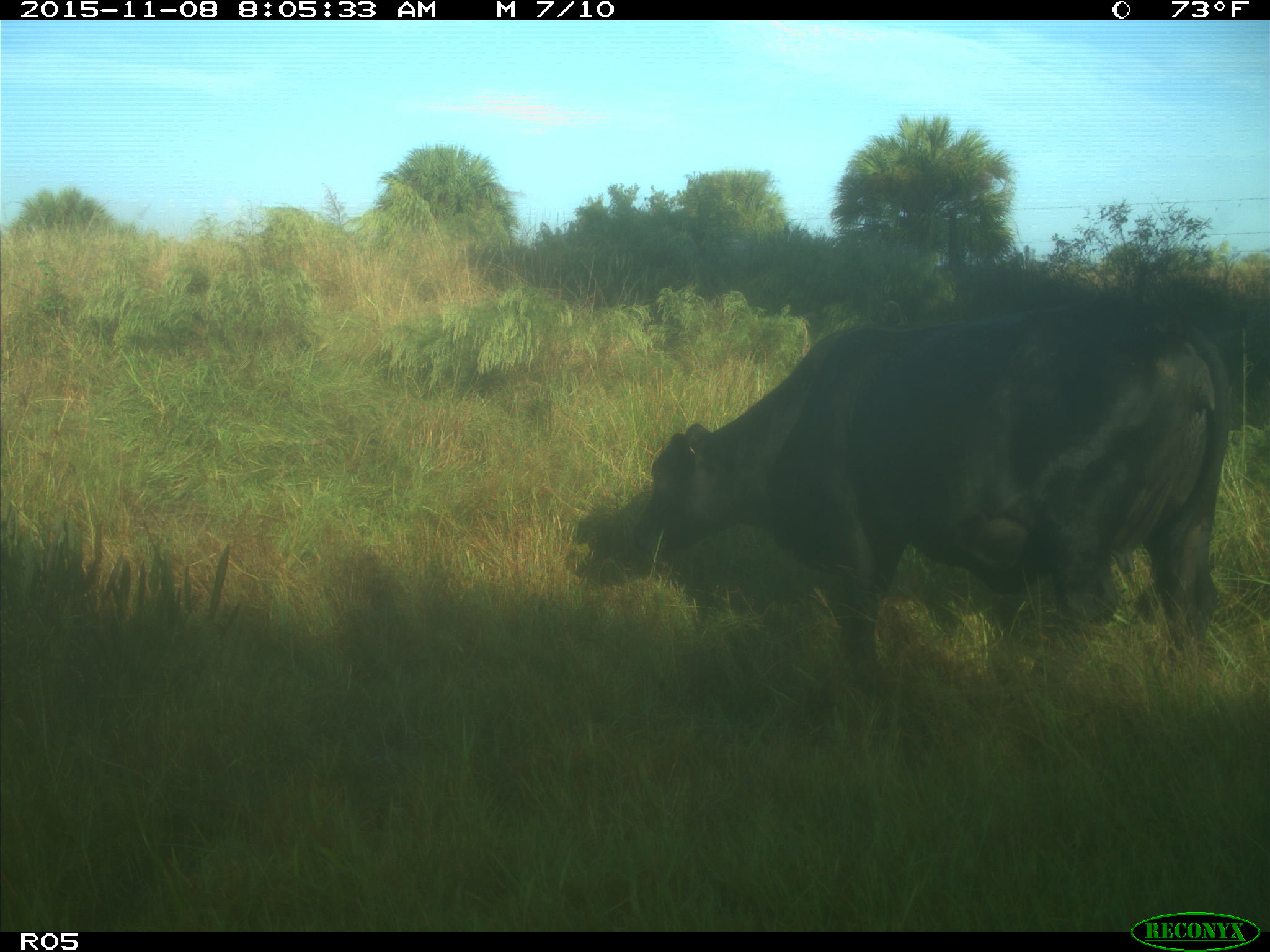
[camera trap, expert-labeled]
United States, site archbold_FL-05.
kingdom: Animalia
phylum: Chordata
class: Mammalia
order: Artiodactyla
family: Bovidae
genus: Bos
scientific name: Bos taurus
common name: domestic cow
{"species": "Bos taurus (domestic cow)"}